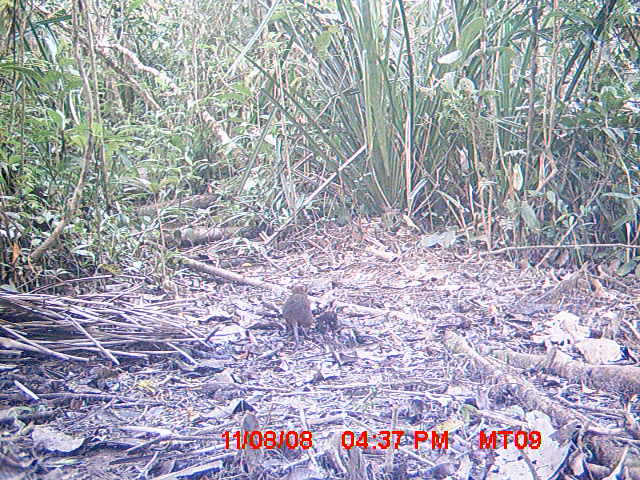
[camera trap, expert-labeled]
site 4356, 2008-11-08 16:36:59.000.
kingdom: Animalia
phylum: Chordata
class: Aves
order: Cuculiformes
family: Cuculidae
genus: Coua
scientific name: Coua serriana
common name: red-breasted coua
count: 1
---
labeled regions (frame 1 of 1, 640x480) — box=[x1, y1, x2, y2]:
coua serriana: box=[279, 283, 314, 349]